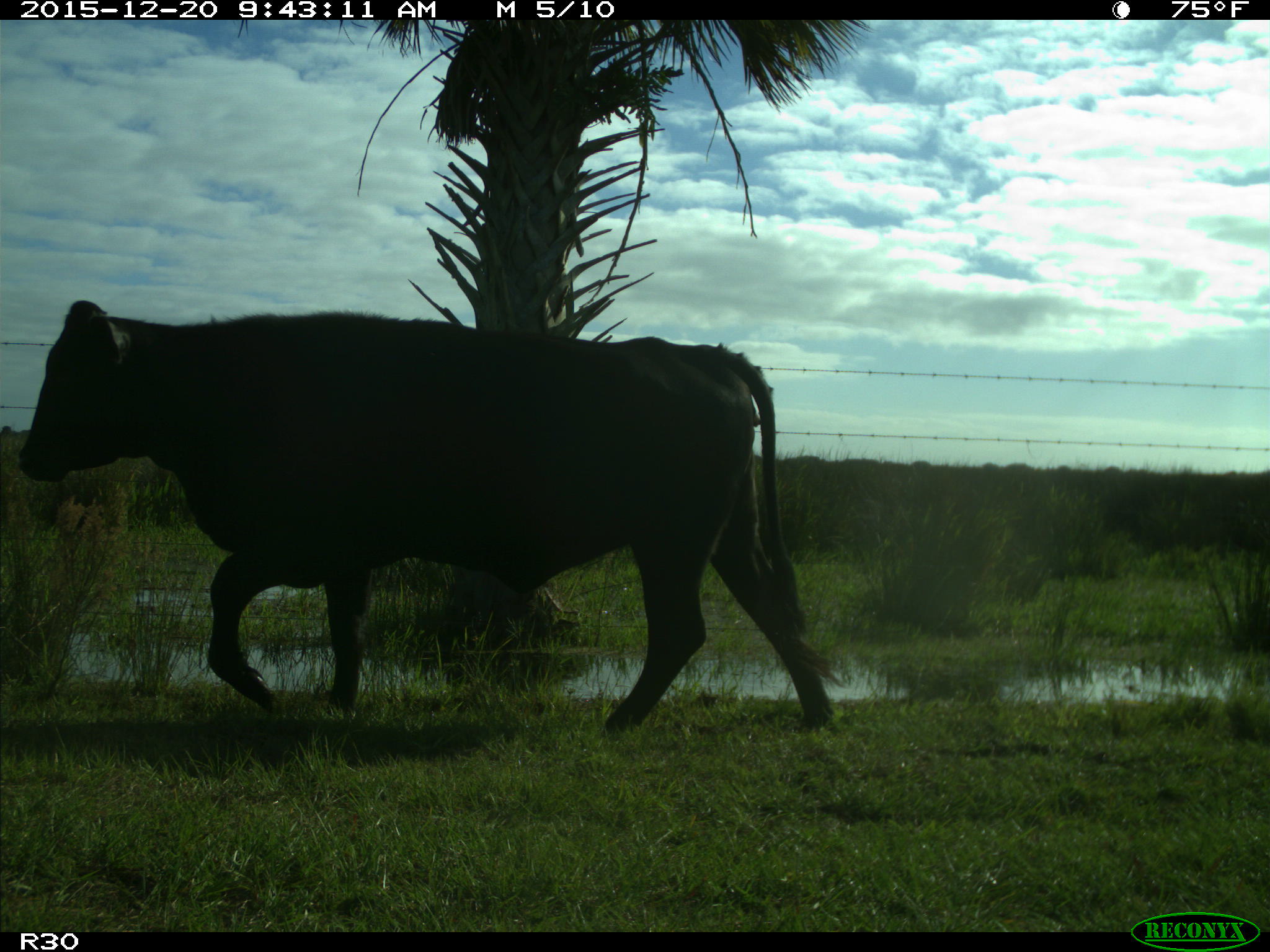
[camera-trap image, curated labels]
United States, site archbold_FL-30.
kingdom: Animalia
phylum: Chordata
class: Mammalia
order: Artiodactyla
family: Bovidae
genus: Bos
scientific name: Bos taurus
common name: domestic cow